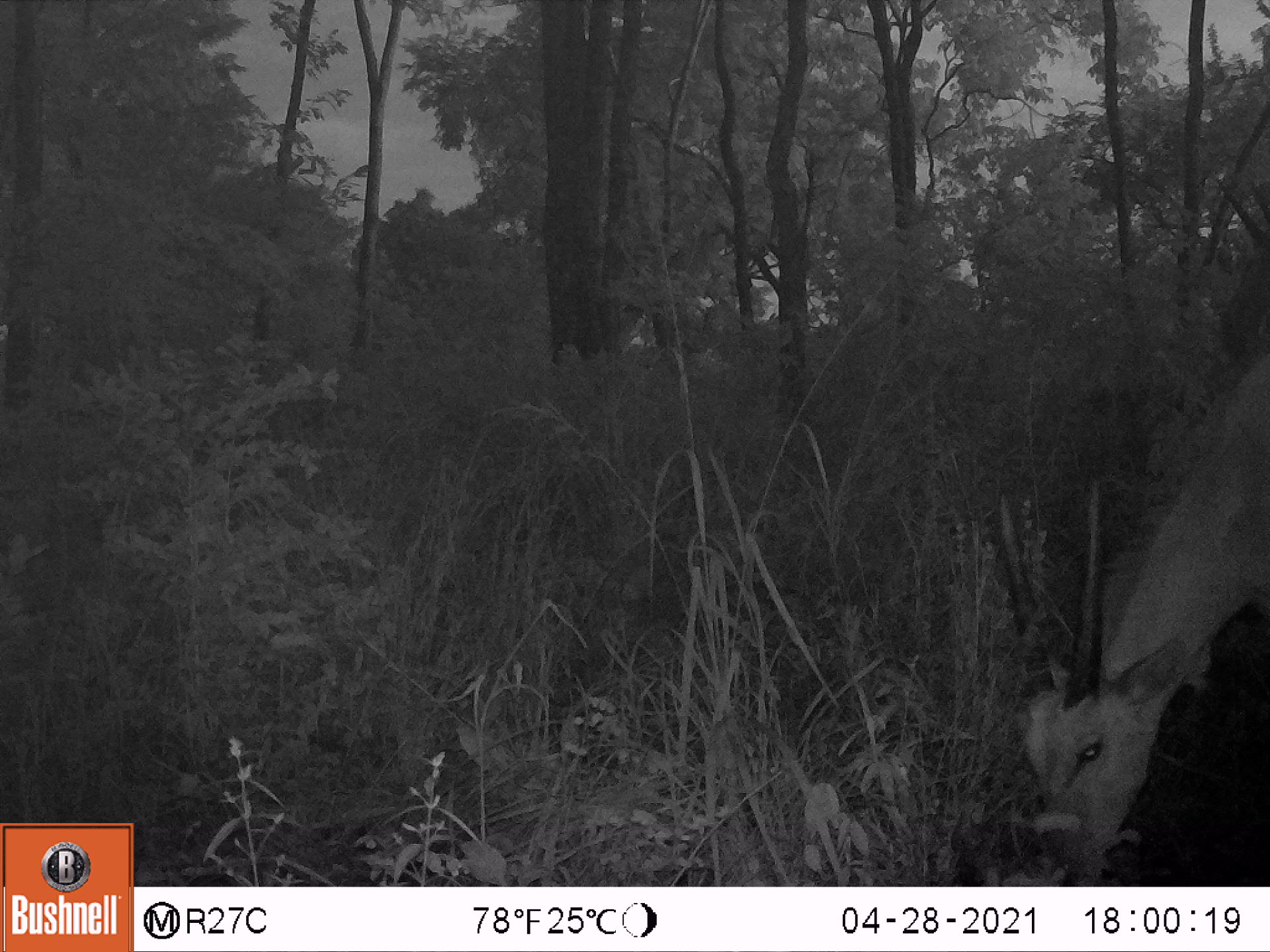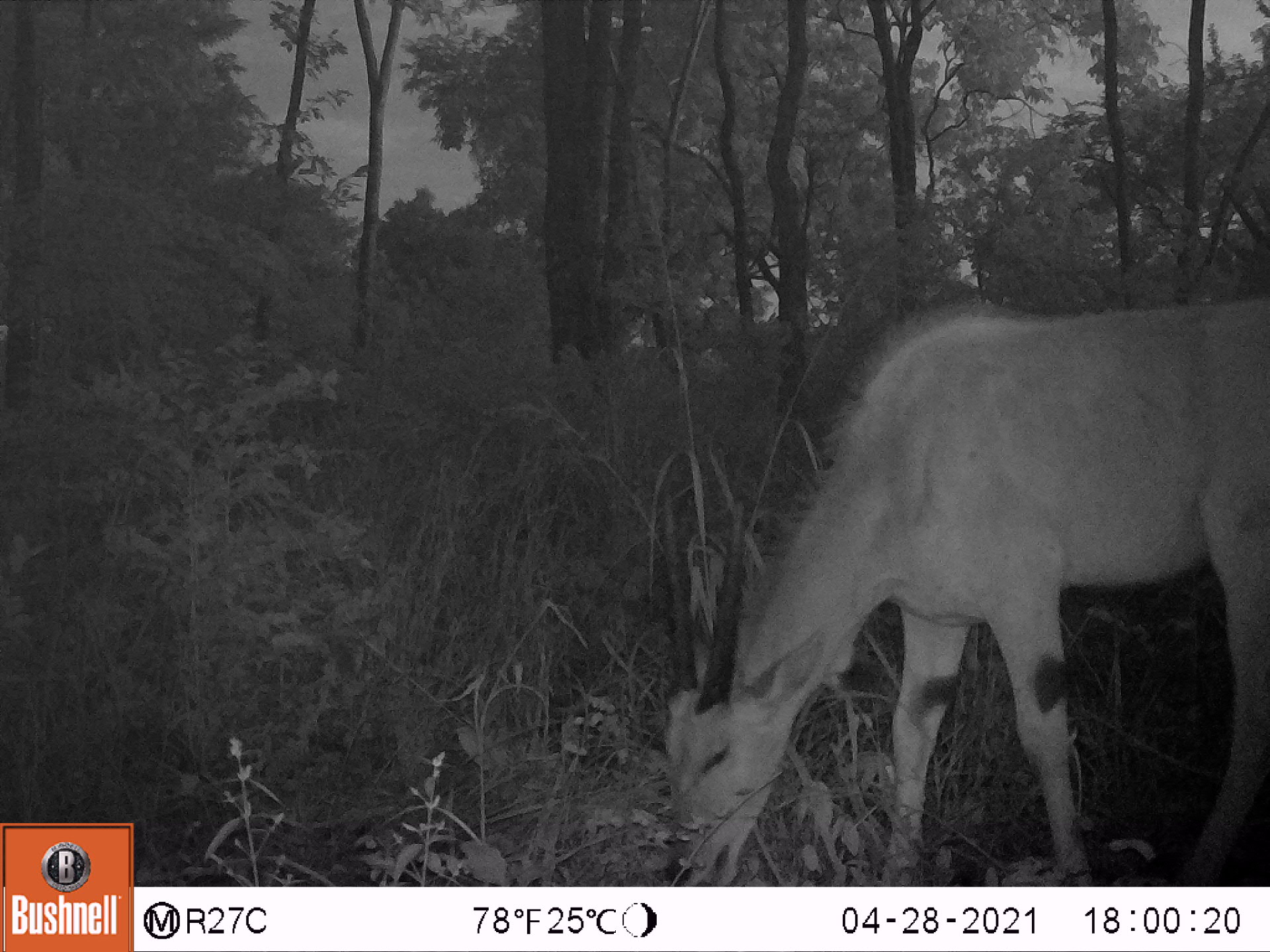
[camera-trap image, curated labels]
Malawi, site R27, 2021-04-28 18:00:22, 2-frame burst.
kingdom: Animalia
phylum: Chordata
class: Mammalia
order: Artiodactyla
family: Bovidae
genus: Tragelaphus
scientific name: Tragelaphus oryx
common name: common eland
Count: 1.